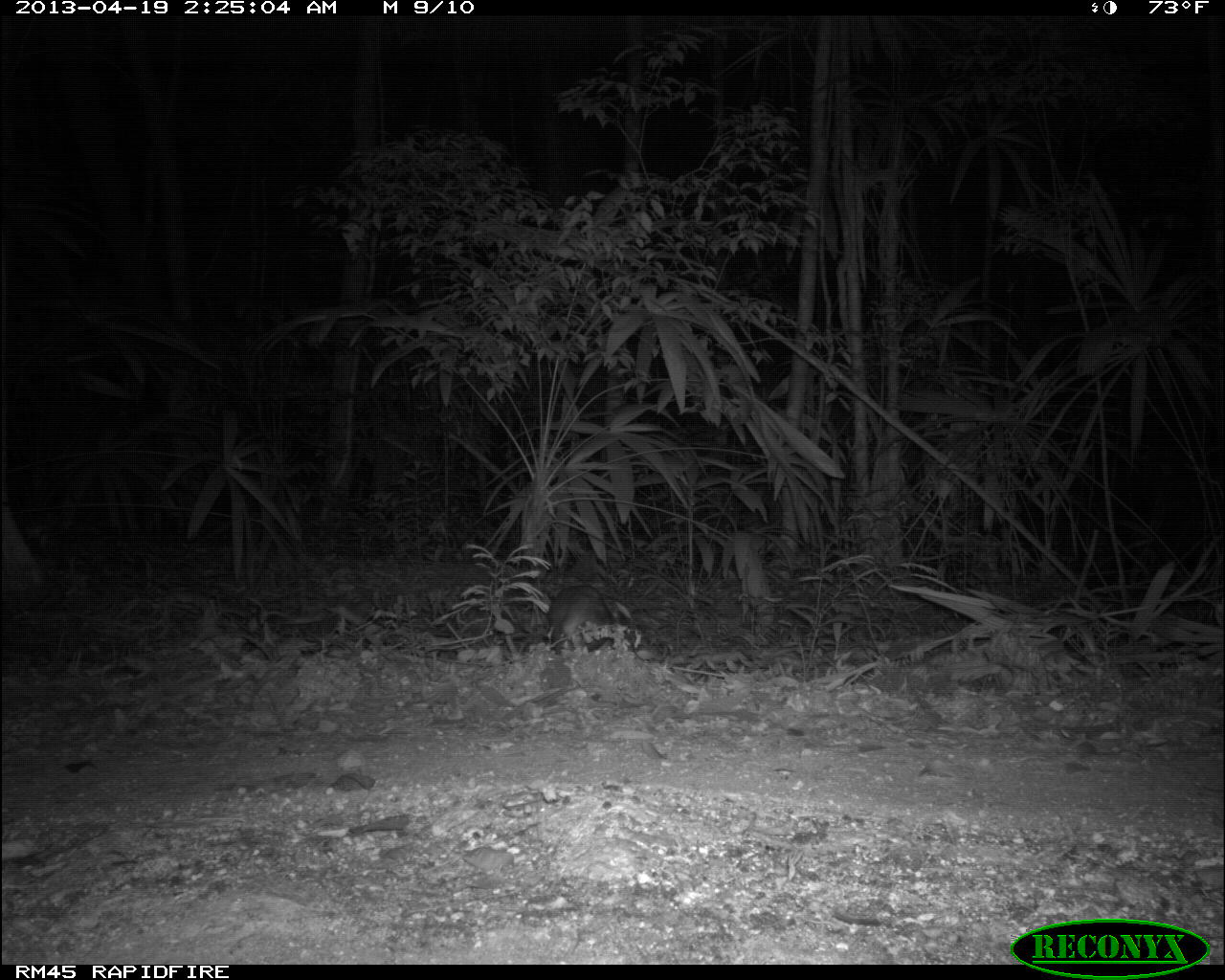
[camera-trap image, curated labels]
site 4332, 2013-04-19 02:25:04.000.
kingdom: Animalia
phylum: Chordata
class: Mammalia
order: Rodentia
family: Cuniculidae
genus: Cuniculus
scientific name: Cuniculus paca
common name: lowland paca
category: agouti paca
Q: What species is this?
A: Agouti paca (lowland paca) (Cuniculus paca).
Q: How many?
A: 1.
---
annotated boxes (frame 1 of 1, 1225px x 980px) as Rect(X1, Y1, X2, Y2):
agouti paca: Rect(543, 586, 635, 653)